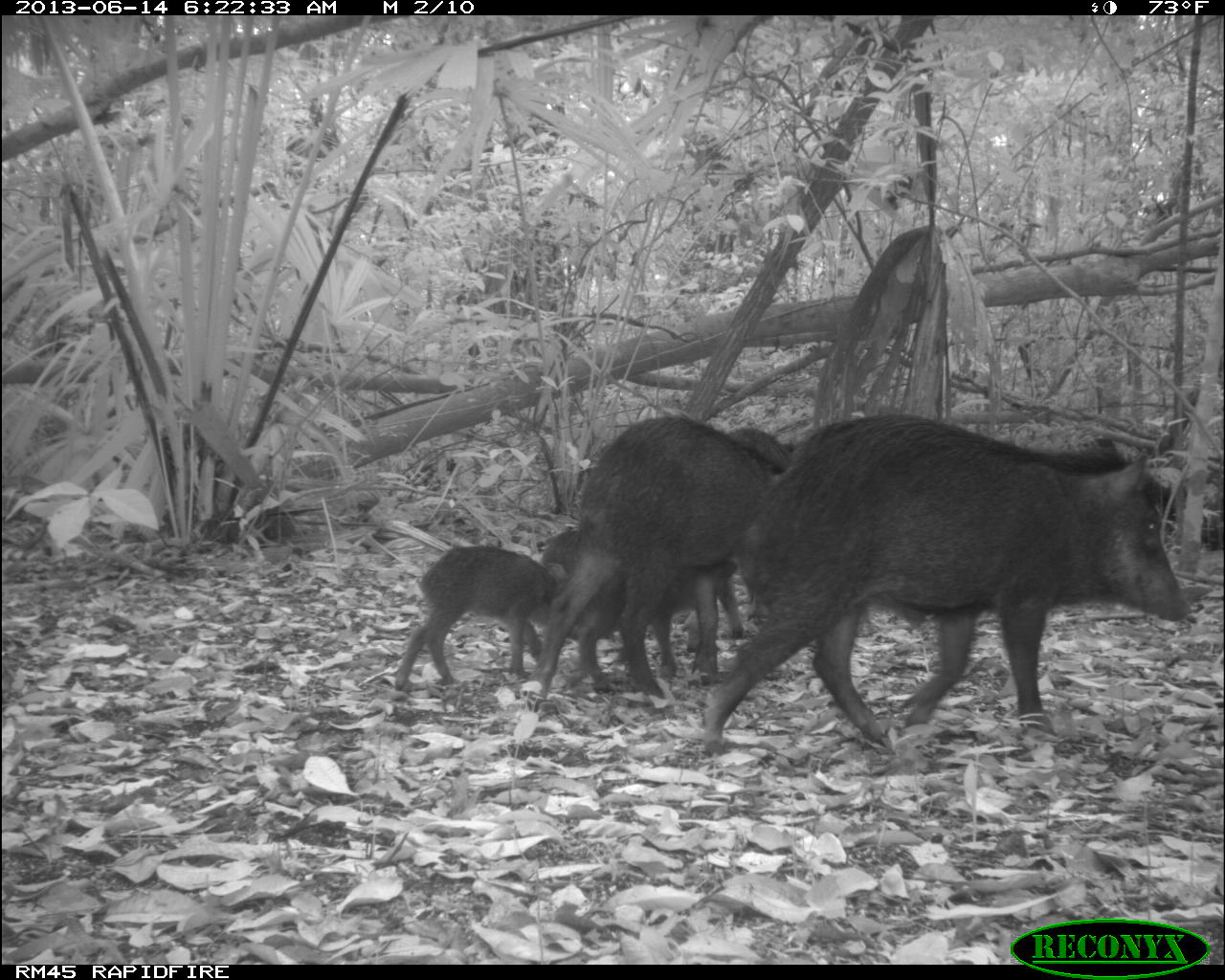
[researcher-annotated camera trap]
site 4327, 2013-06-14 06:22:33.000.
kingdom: Animalia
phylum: Chordata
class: Mammalia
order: Artiodactyla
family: Tayassuidae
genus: Tayassu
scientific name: Tayassu pecari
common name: white-lipped peccary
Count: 9.